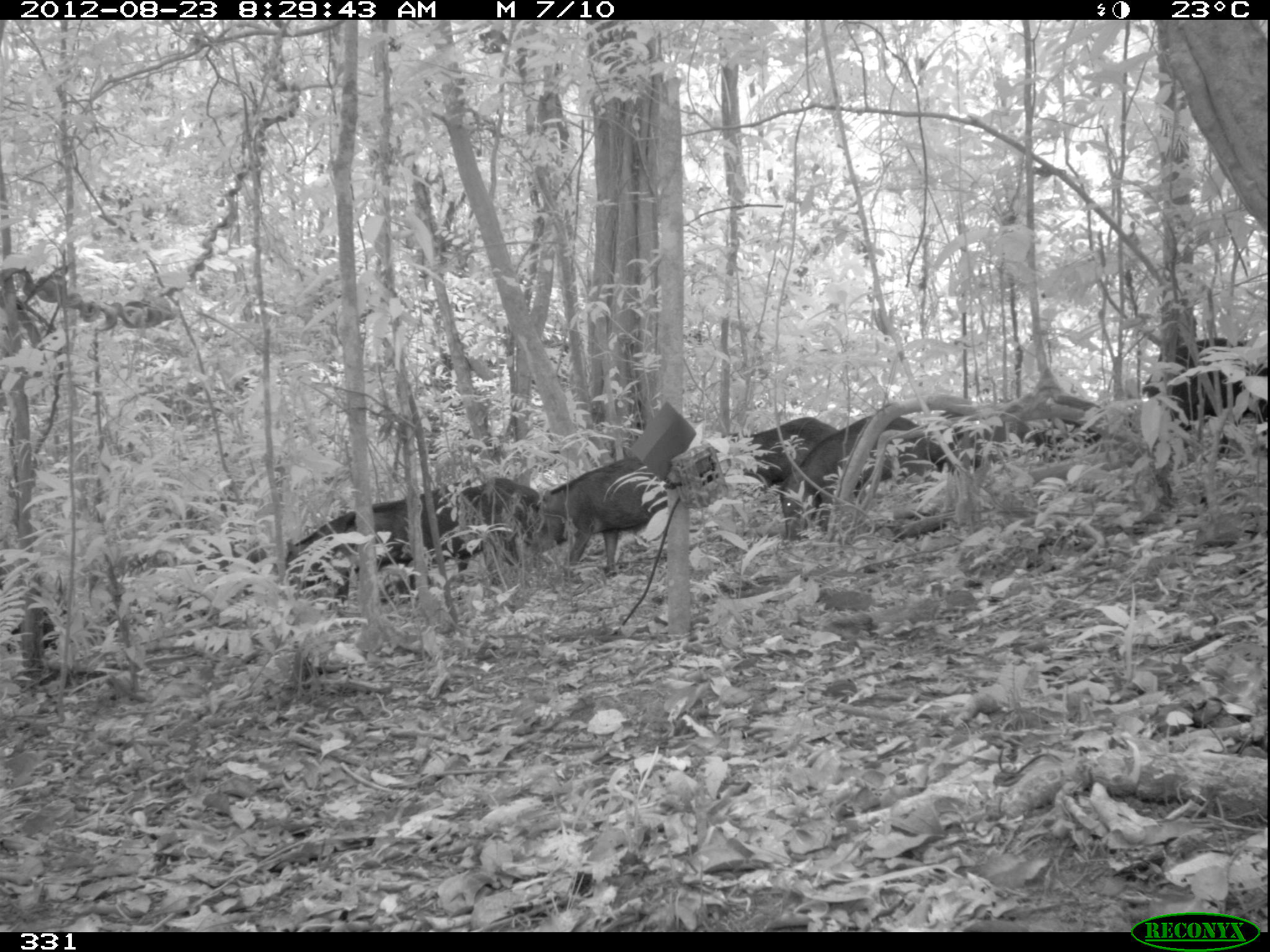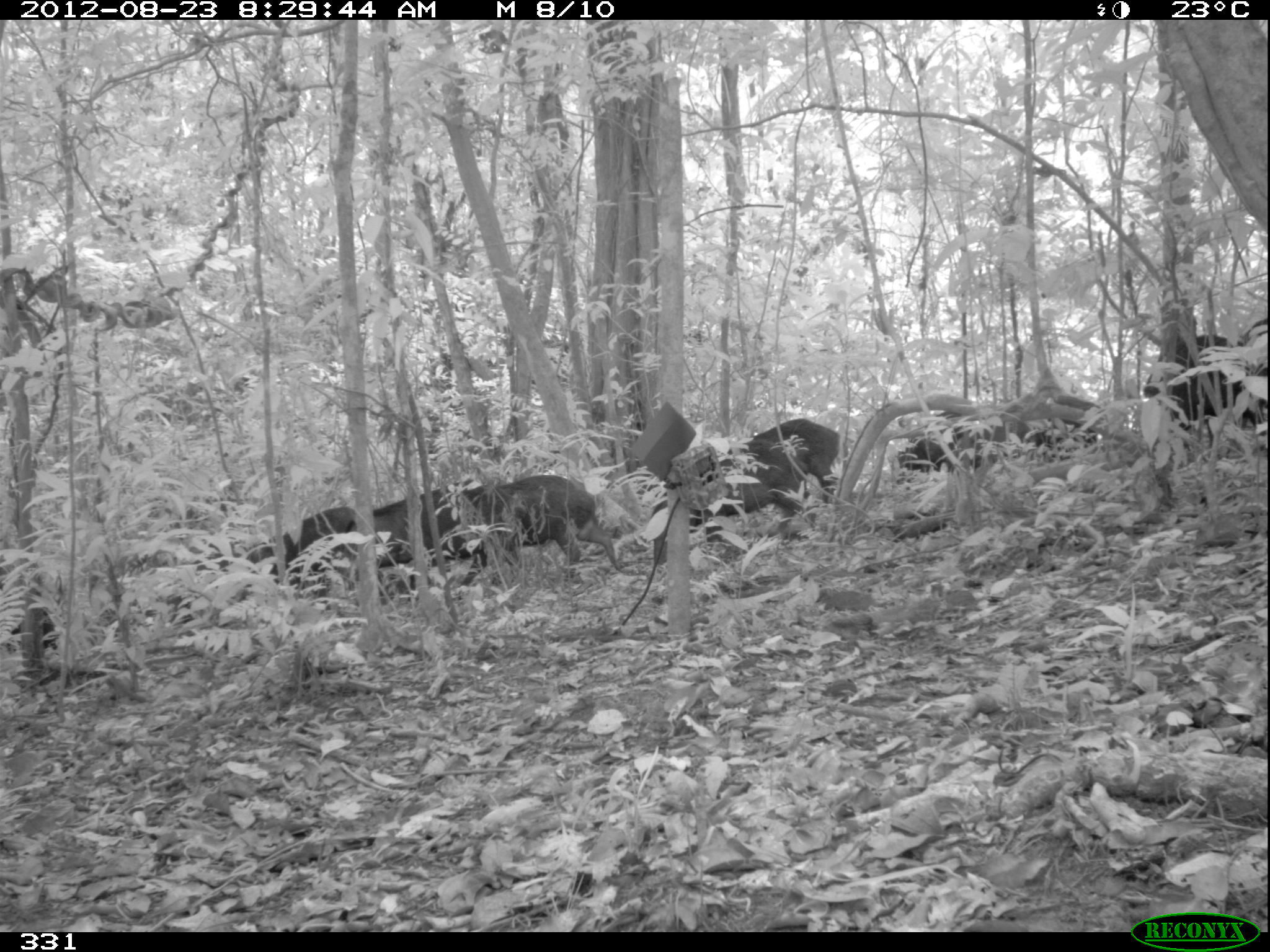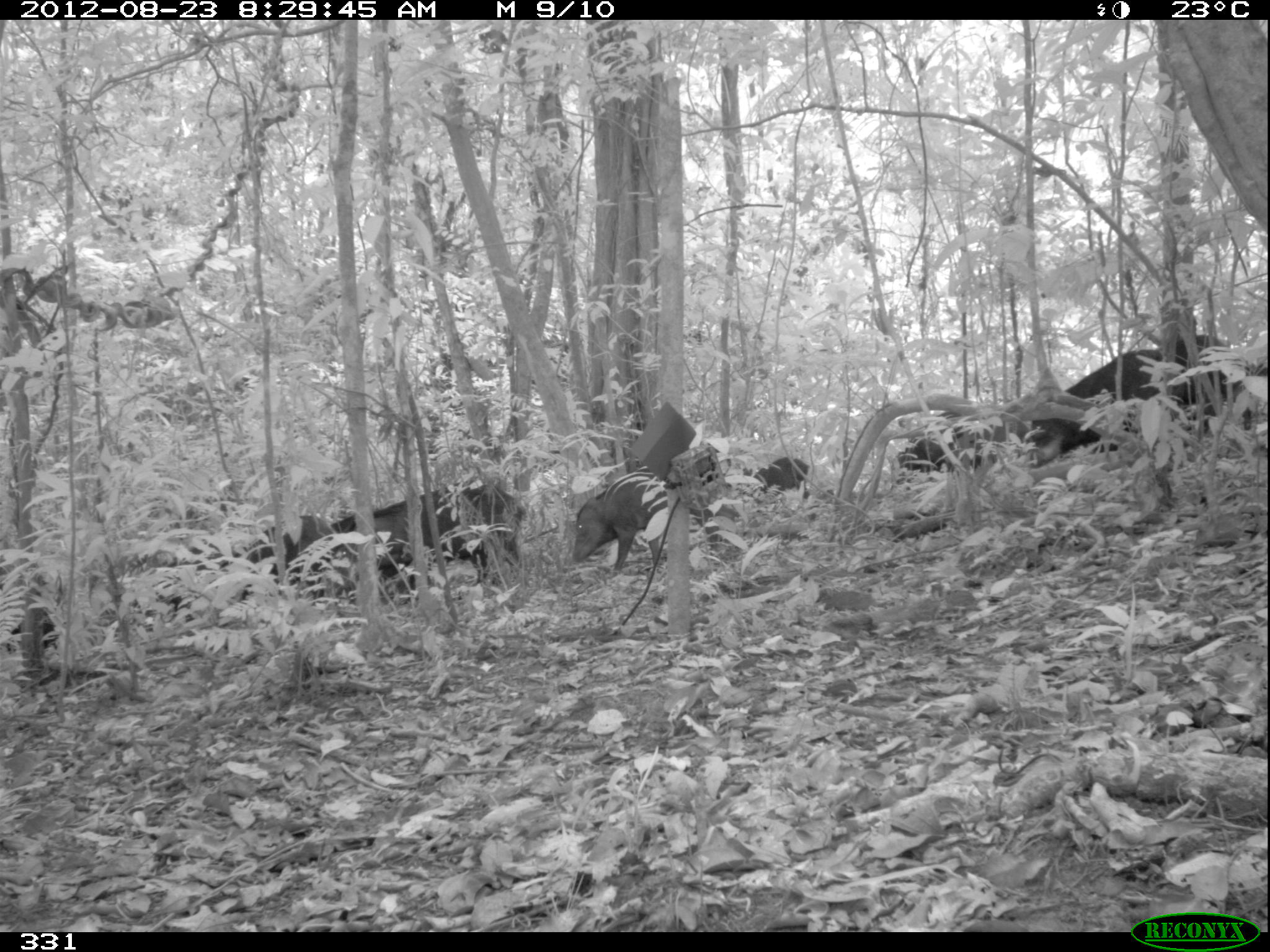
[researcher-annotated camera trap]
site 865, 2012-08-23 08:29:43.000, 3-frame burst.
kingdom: Animalia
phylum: Chordata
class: Mammalia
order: Artiodactyla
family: Tayassuidae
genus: Tayassu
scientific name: Tayassu pecari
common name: white-lipped peccary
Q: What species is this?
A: Tayassu pecari (white-lipped peccary).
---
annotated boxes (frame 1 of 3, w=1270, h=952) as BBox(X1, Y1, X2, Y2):
tayassu pecari: BBox(342, 477, 540, 595); BBox(777, 410, 938, 543); BBox(285, 486, 452, 593); BBox(529, 452, 667, 574); BBox(708, 414, 848, 514); BBox(1136, 334, 1267, 427); BBox(5, 600, 70, 661)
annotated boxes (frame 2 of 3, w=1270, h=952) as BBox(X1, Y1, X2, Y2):
tayassu pecari: BBox(654, 438, 810, 565); BBox(341, 477, 491, 588); BBox(481, 474, 624, 579); BBox(248, 504, 358, 629); BBox(725, 417, 841, 506); BBox(1140, 333, 1238, 432); BBox(144, 553, 258, 629); BBox(894, 408, 985, 477); BBox(1235, 316, 1270, 437); BBox(4, 588, 61, 654)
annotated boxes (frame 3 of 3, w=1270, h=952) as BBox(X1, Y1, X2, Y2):
tayassu pecari: BBox(569, 464, 732, 575); BBox(1032, 344, 1180, 466); BBox(162, 511, 325, 615); BBox(319, 504, 488, 600); BBox(390, 480, 526, 585); BBox(1157, 334, 1266, 433); BBox(895, 408, 985, 482); BBox(0, 573, 66, 654); BBox(747, 453, 811, 505)